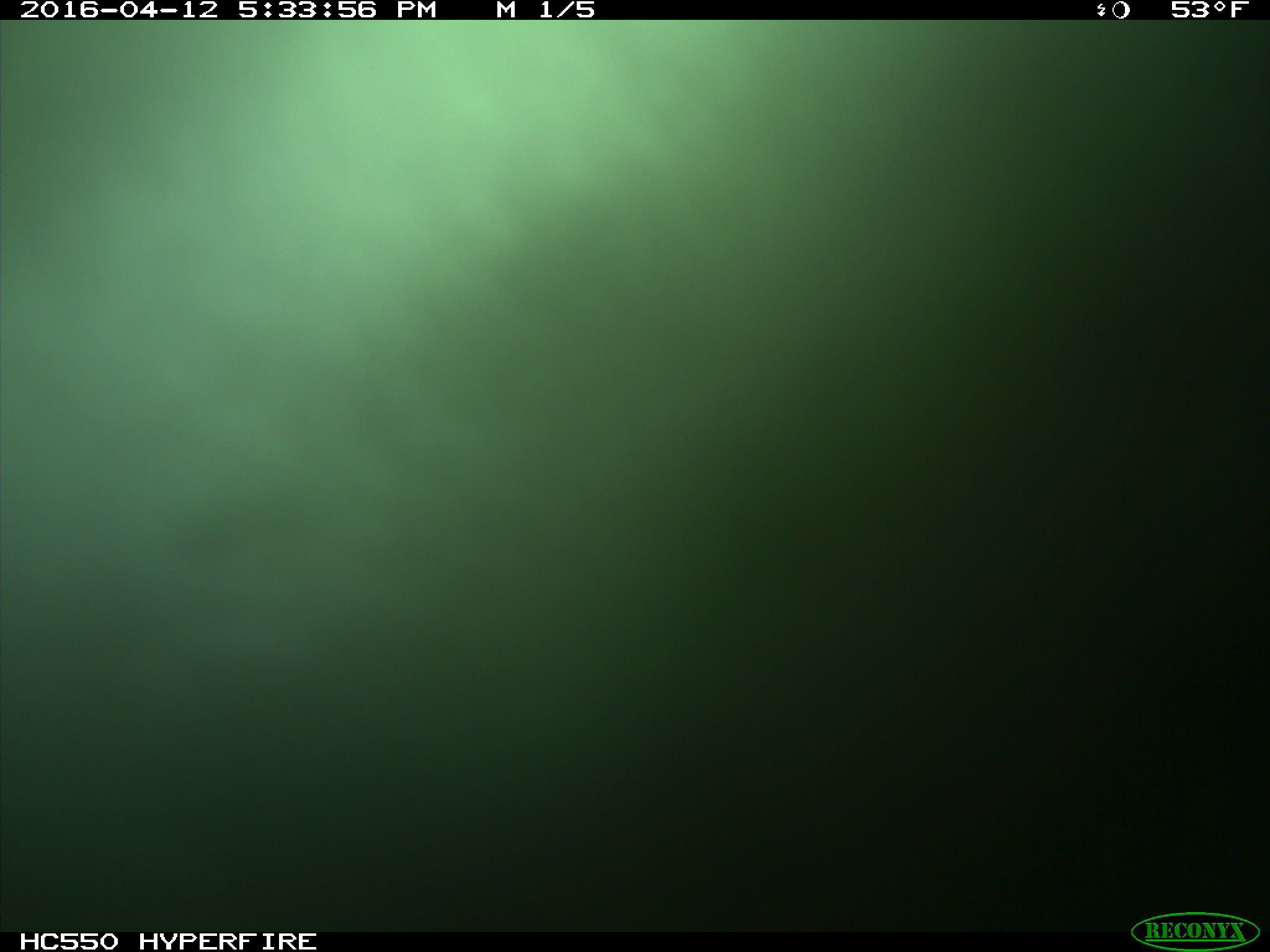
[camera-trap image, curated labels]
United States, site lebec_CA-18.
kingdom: Animalia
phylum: Chordata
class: Mammalia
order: Artiodactyla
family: Bovidae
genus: Bos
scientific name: Bos taurus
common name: domestic cow